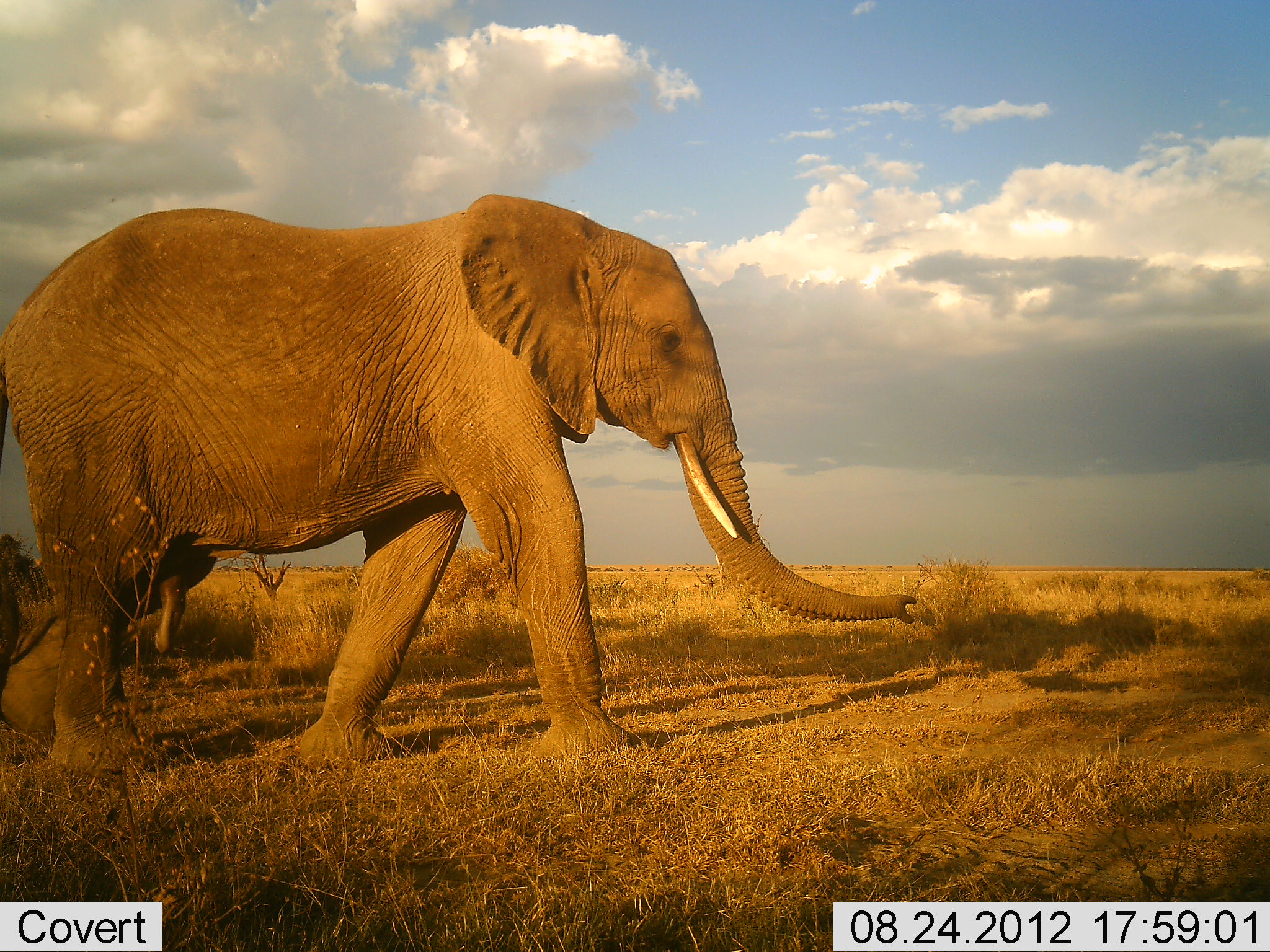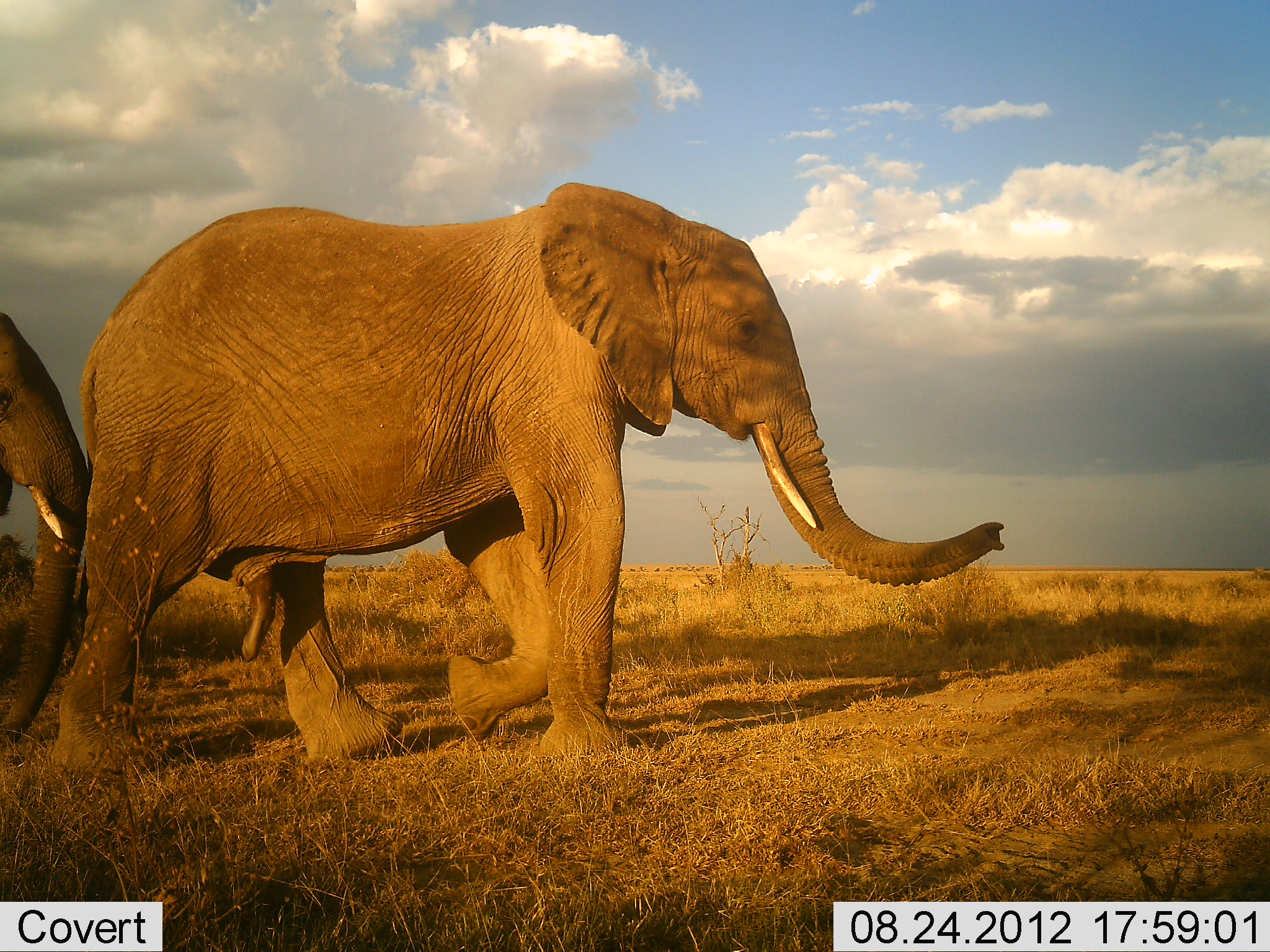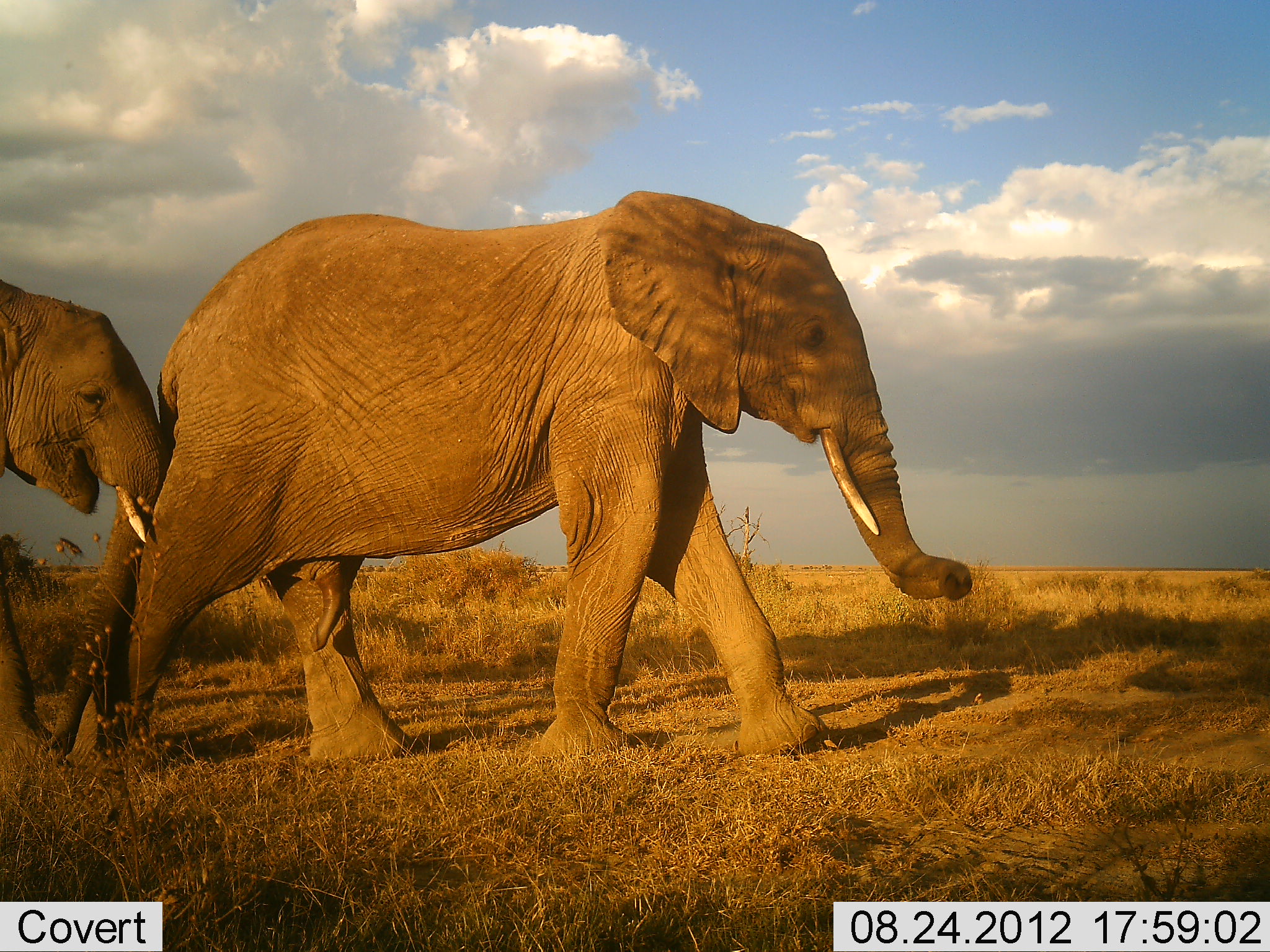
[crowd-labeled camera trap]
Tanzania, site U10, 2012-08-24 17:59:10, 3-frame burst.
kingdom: Animalia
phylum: Chordata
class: Mammalia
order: Proboscidea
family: Elephantidae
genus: Loxodonta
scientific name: Loxodonta africana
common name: african bush elephant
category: elephant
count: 2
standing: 0%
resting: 0%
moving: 100%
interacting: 0%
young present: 0%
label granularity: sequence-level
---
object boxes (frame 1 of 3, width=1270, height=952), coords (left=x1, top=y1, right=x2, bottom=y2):
animal: (left=0, top=161, right=918, bottom=774); (left=0, top=534, right=206, bottom=734)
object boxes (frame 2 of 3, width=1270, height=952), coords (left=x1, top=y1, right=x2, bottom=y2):
animal: (left=57, top=182, right=1006, bottom=796); (left=0, top=309, right=89, bottom=744)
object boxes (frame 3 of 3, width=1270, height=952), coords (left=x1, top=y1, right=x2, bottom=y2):
animal: (left=94, top=183, right=972, bottom=797); (left=0, top=273, right=165, bottom=776)